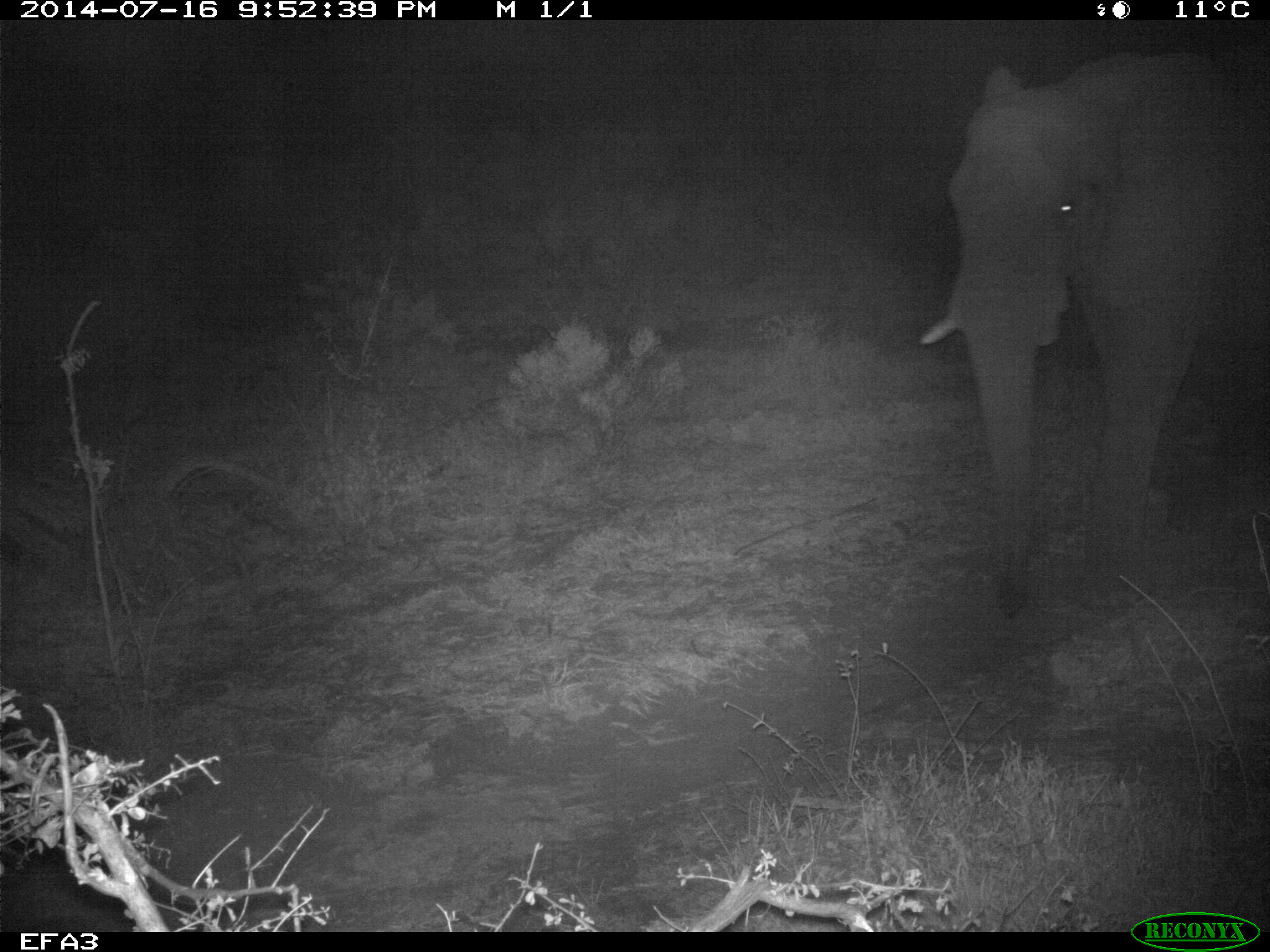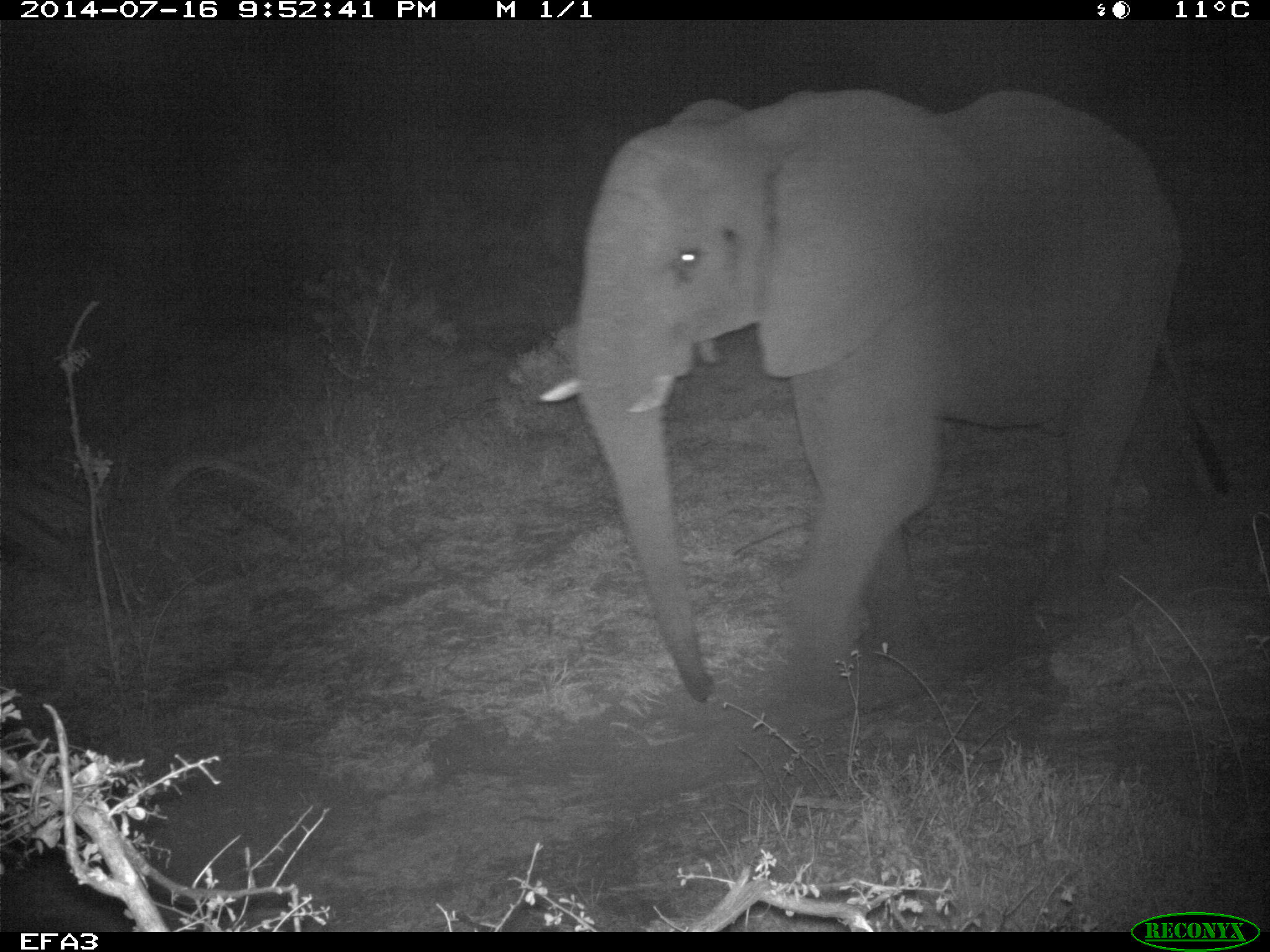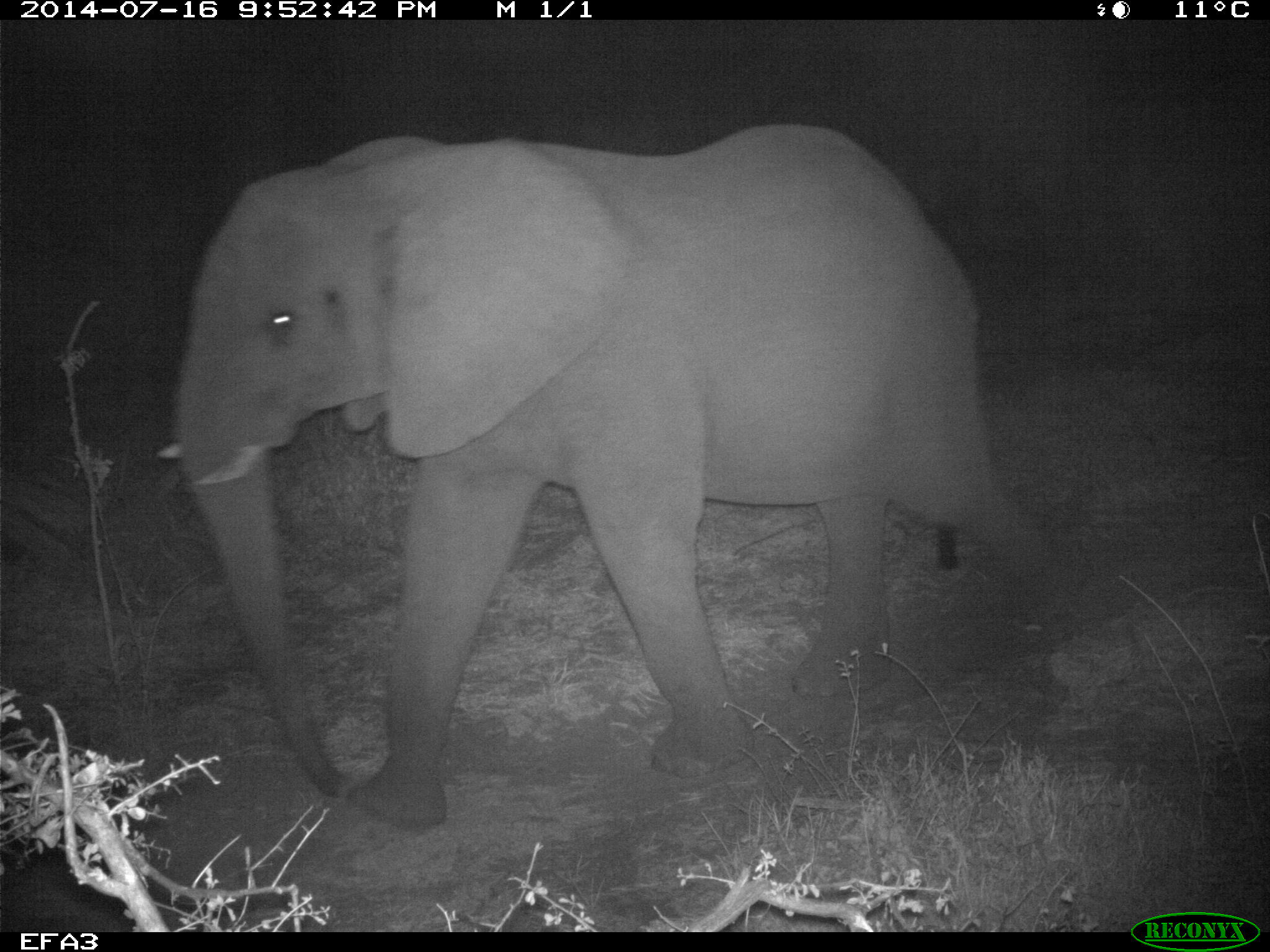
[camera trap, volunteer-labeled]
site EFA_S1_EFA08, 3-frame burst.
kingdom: Animalia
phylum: Chordata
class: Mammalia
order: Proboscidea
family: Elephantidae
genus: Loxodonta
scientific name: Loxodonta africana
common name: african bush elephant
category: elephant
Elephant (african bush elephant) (Loxodonta africana), count 1. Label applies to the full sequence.